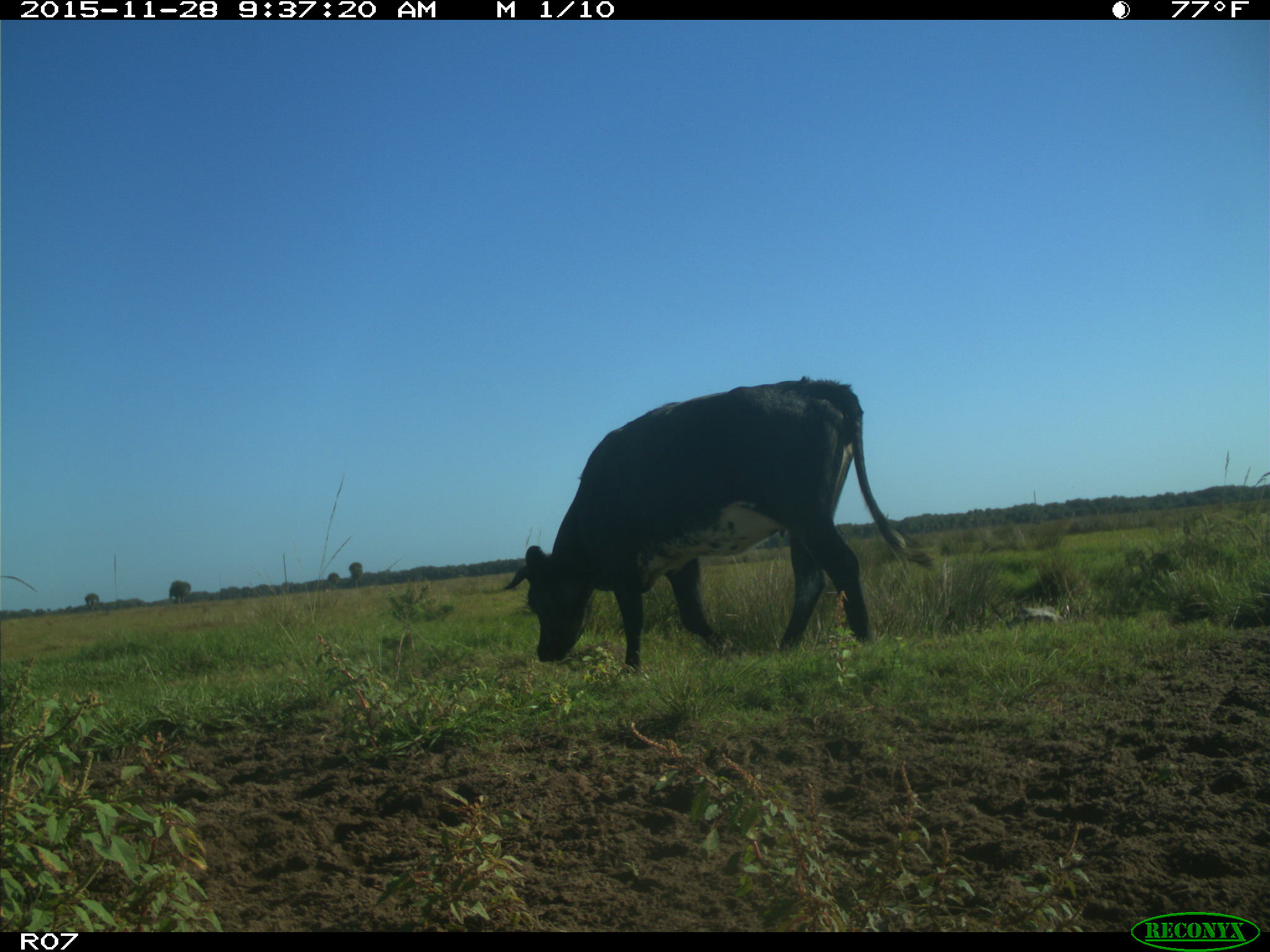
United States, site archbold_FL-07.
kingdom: Animalia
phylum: Chordata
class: Mammalia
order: Artiodactyla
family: Bovidae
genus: Bos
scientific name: Bos taurus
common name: domestic cow